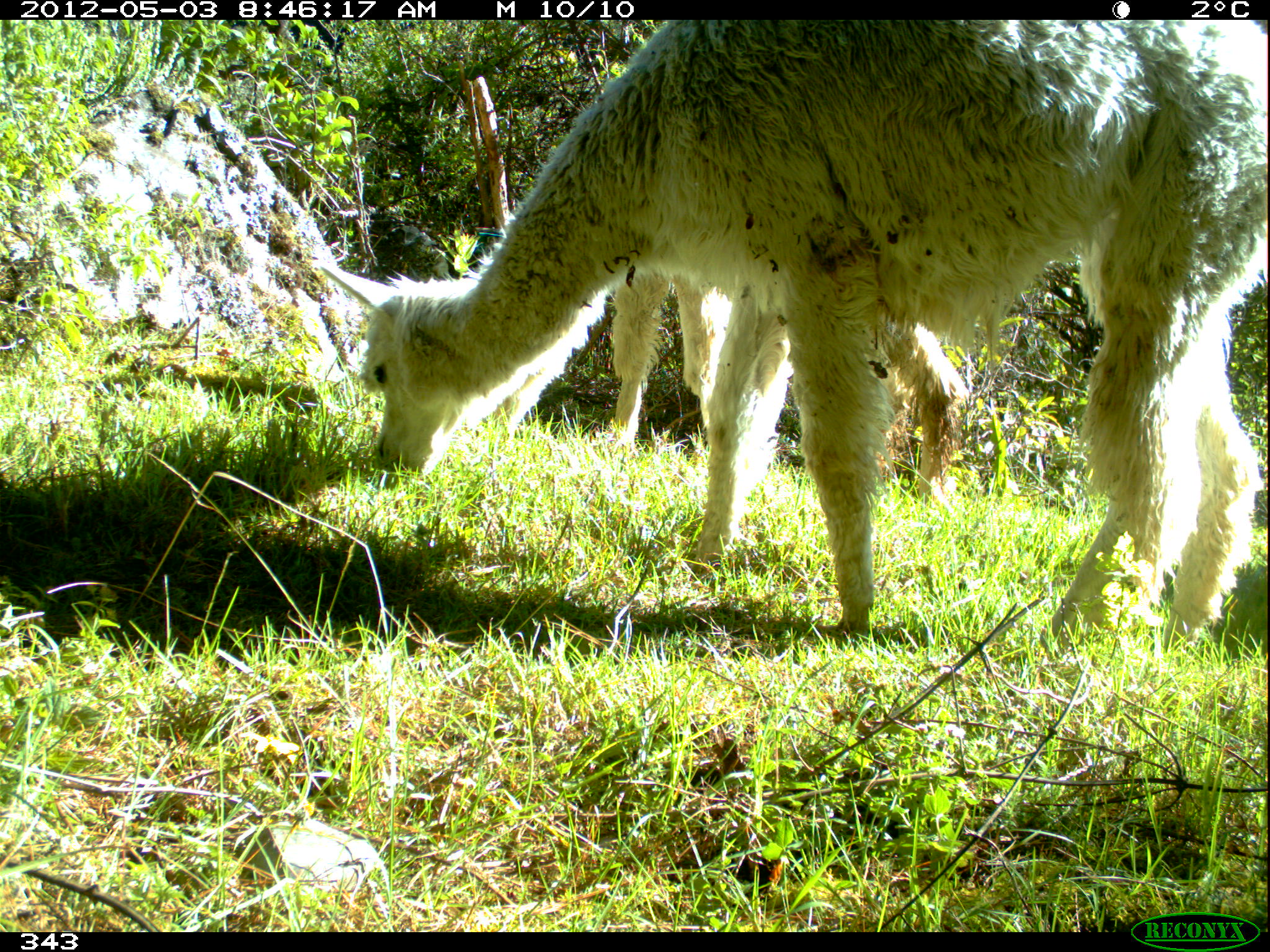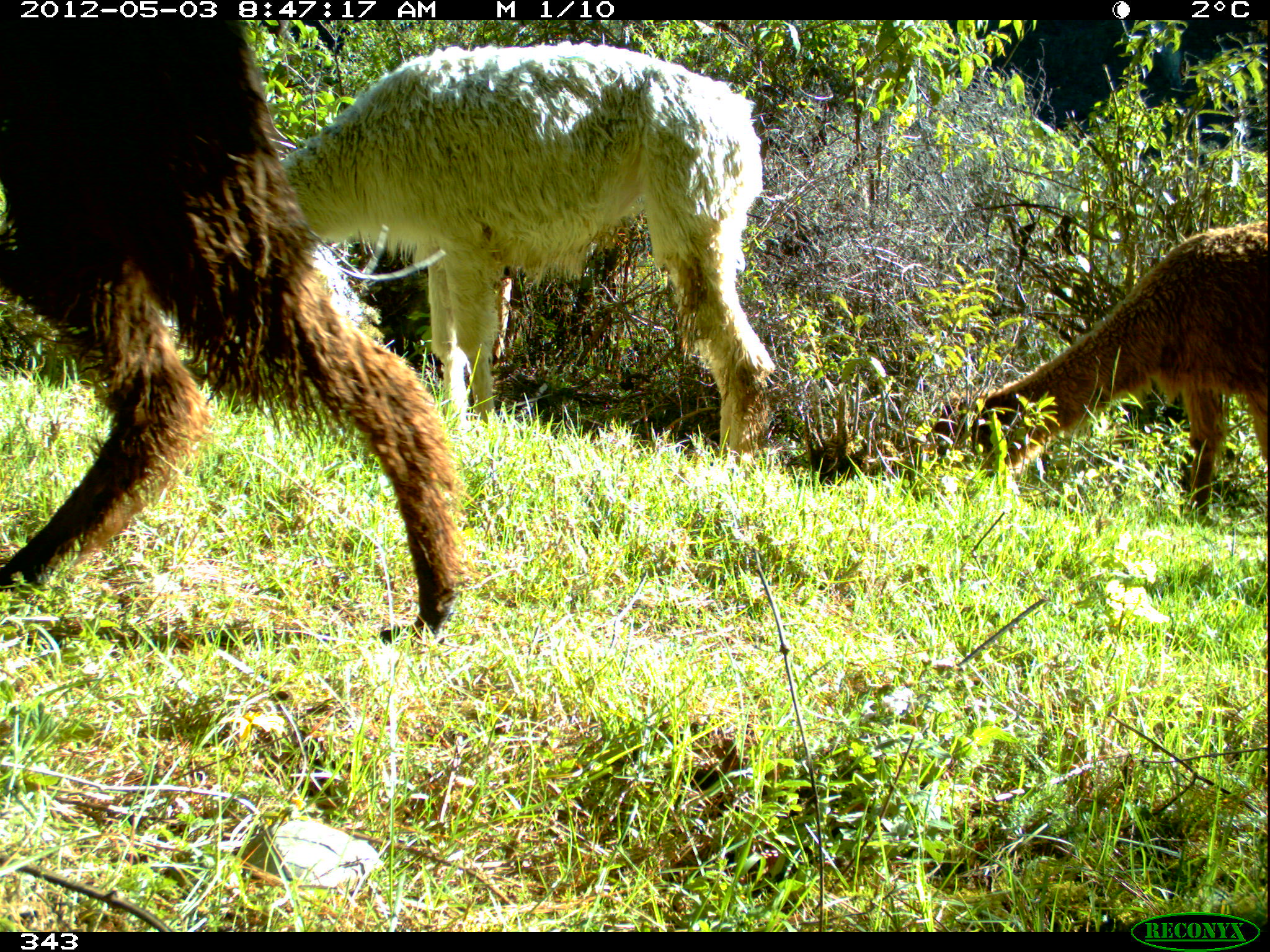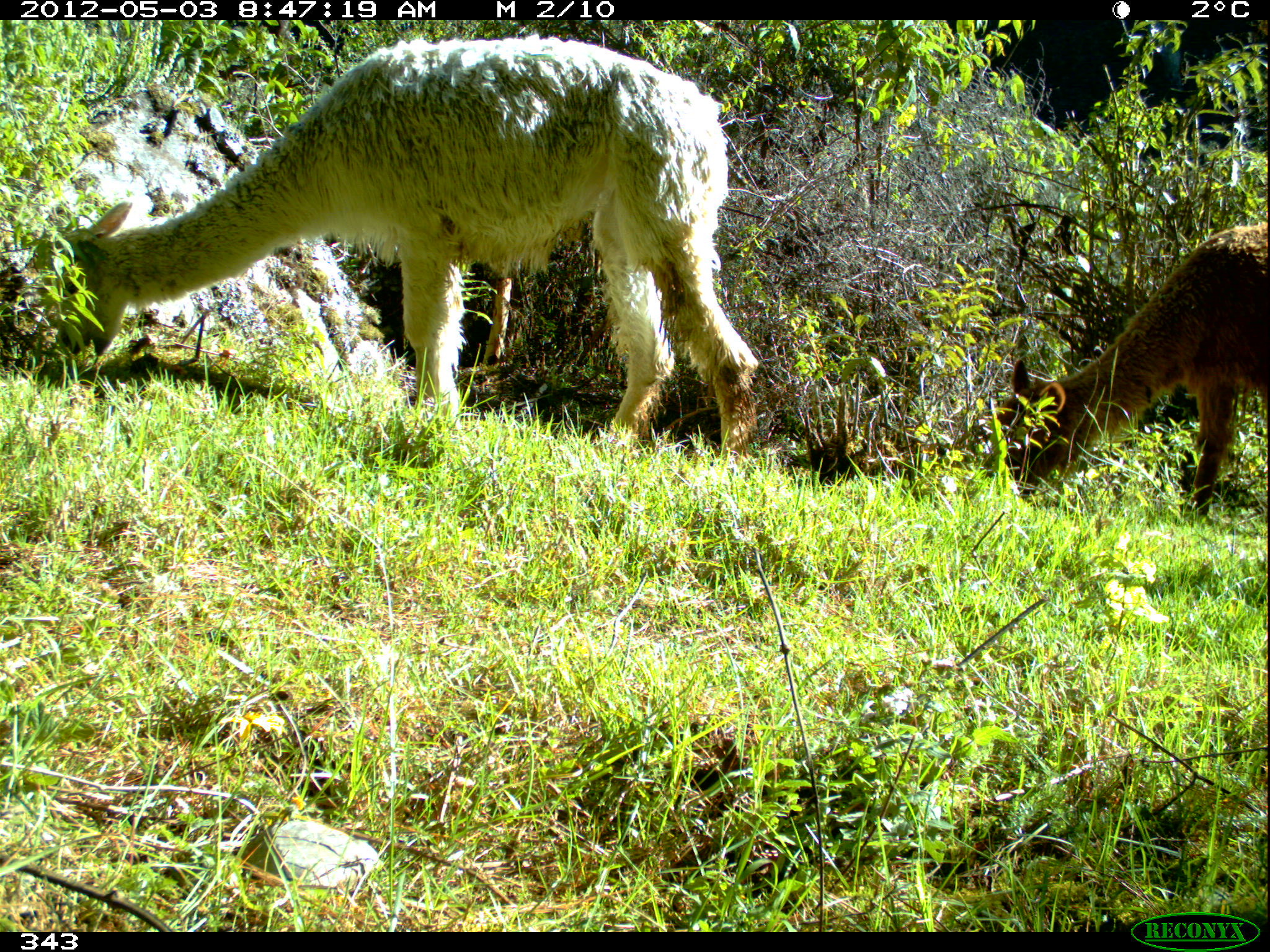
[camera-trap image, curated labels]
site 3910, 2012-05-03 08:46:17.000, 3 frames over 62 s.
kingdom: Animalia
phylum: Chordata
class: Mammalia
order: Artiodactyla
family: Camelidae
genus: Vicugna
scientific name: Vicugna pacos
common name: alpaca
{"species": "Vicugna pacos (alpaca)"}